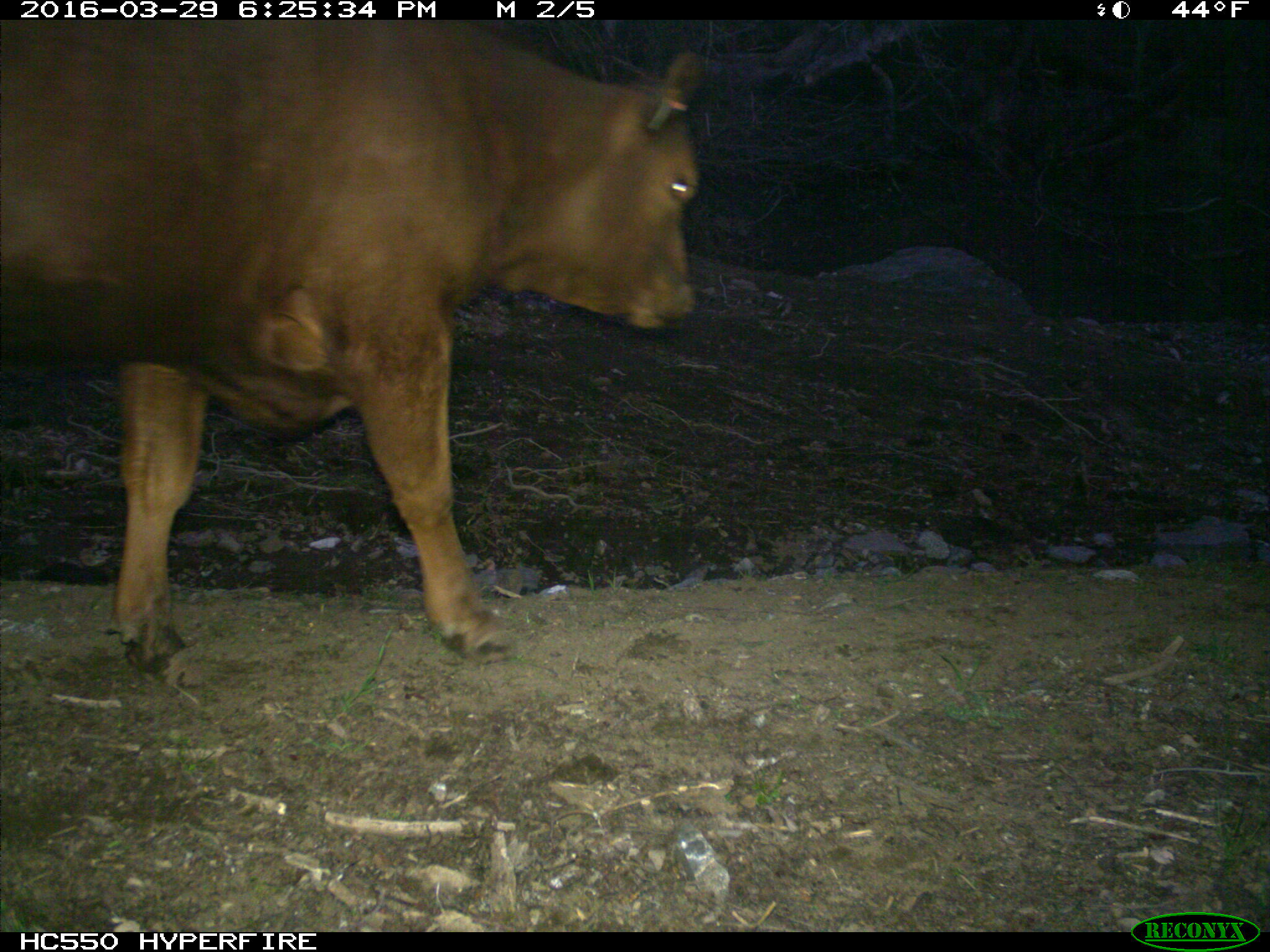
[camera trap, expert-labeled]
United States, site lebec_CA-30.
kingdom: Animalia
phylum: Chordata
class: Mammalia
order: Artiodactyla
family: Bovidae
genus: Bos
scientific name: Bos taurus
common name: domestic cow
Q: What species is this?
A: Bos taurus (domestic cow).